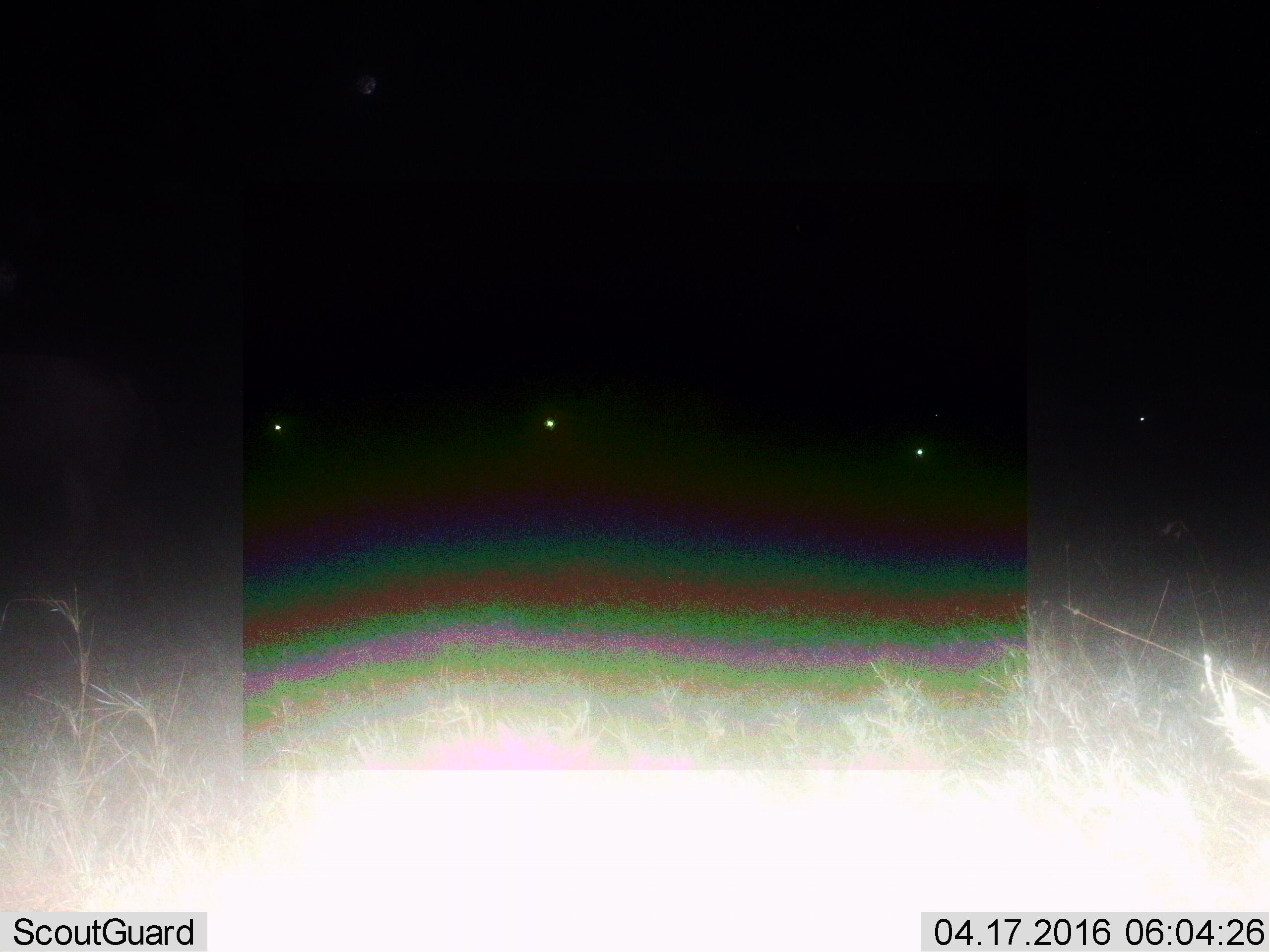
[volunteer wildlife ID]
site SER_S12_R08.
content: unidentified animal